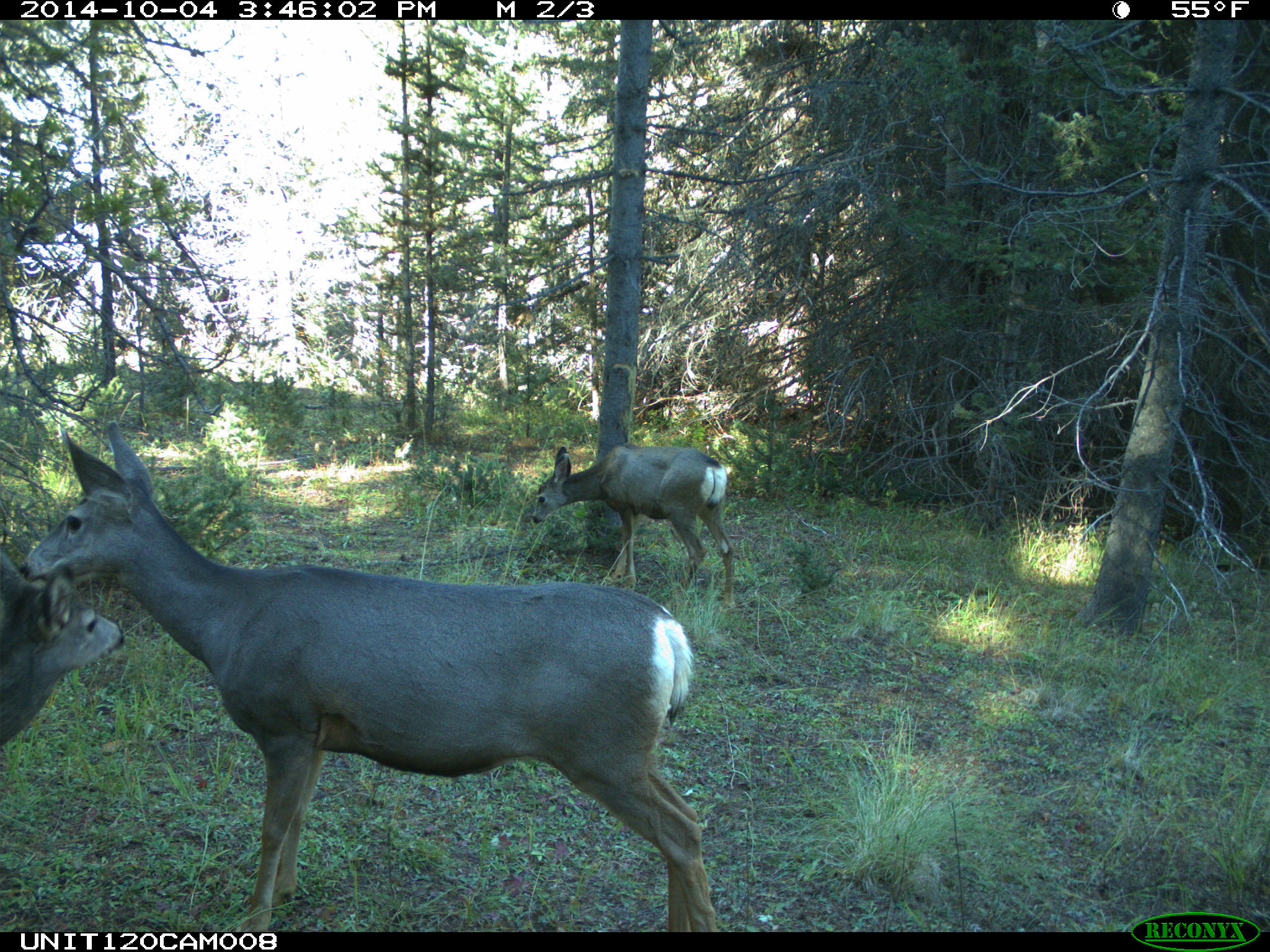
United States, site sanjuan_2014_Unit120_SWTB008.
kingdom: Animalia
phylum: Chordata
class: Mammalia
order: Artiodactyla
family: Cervidae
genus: Odocoileus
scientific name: Odocoileus hemionus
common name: mule deer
Odocoileus hemionus (mule deer).